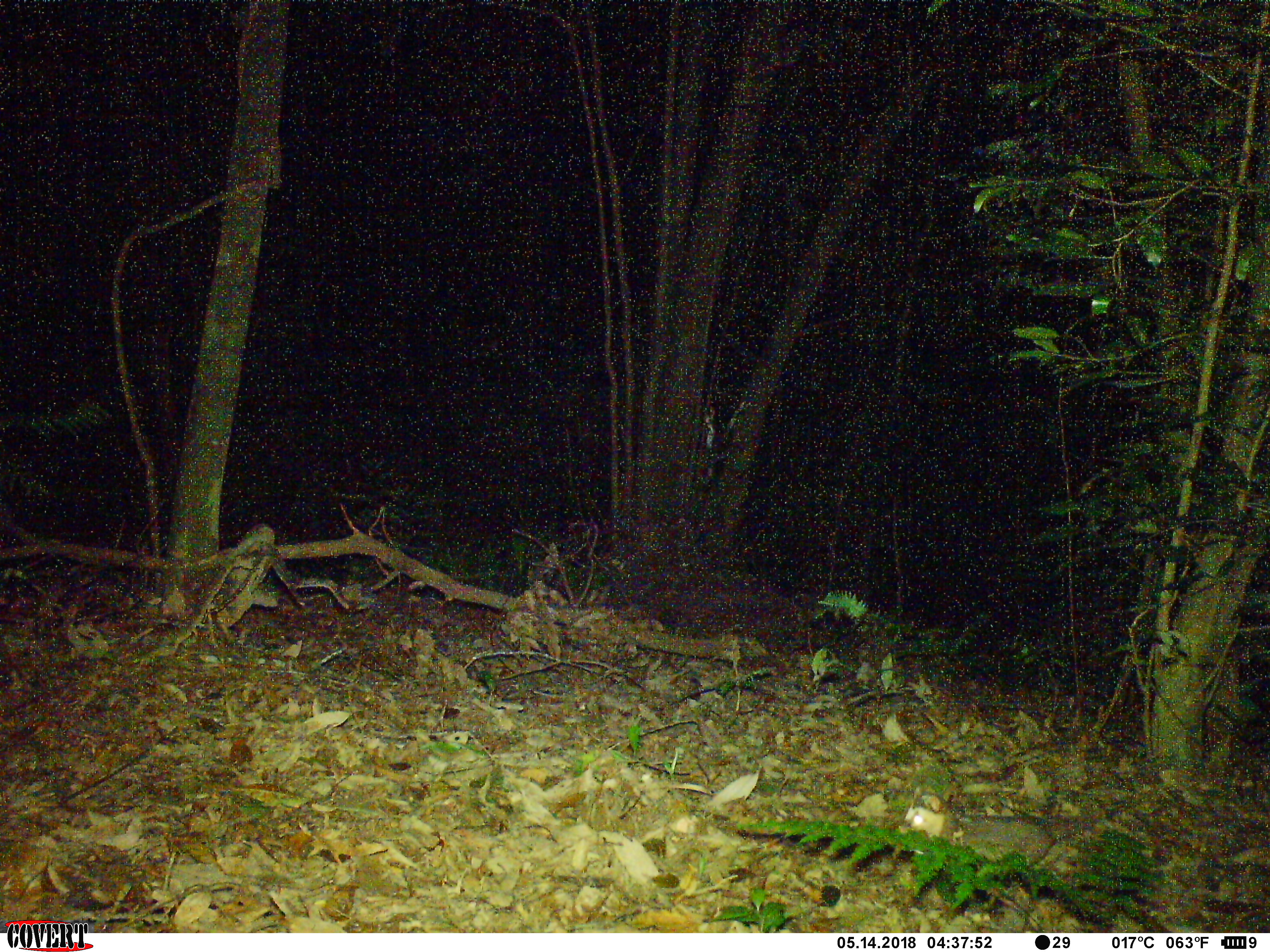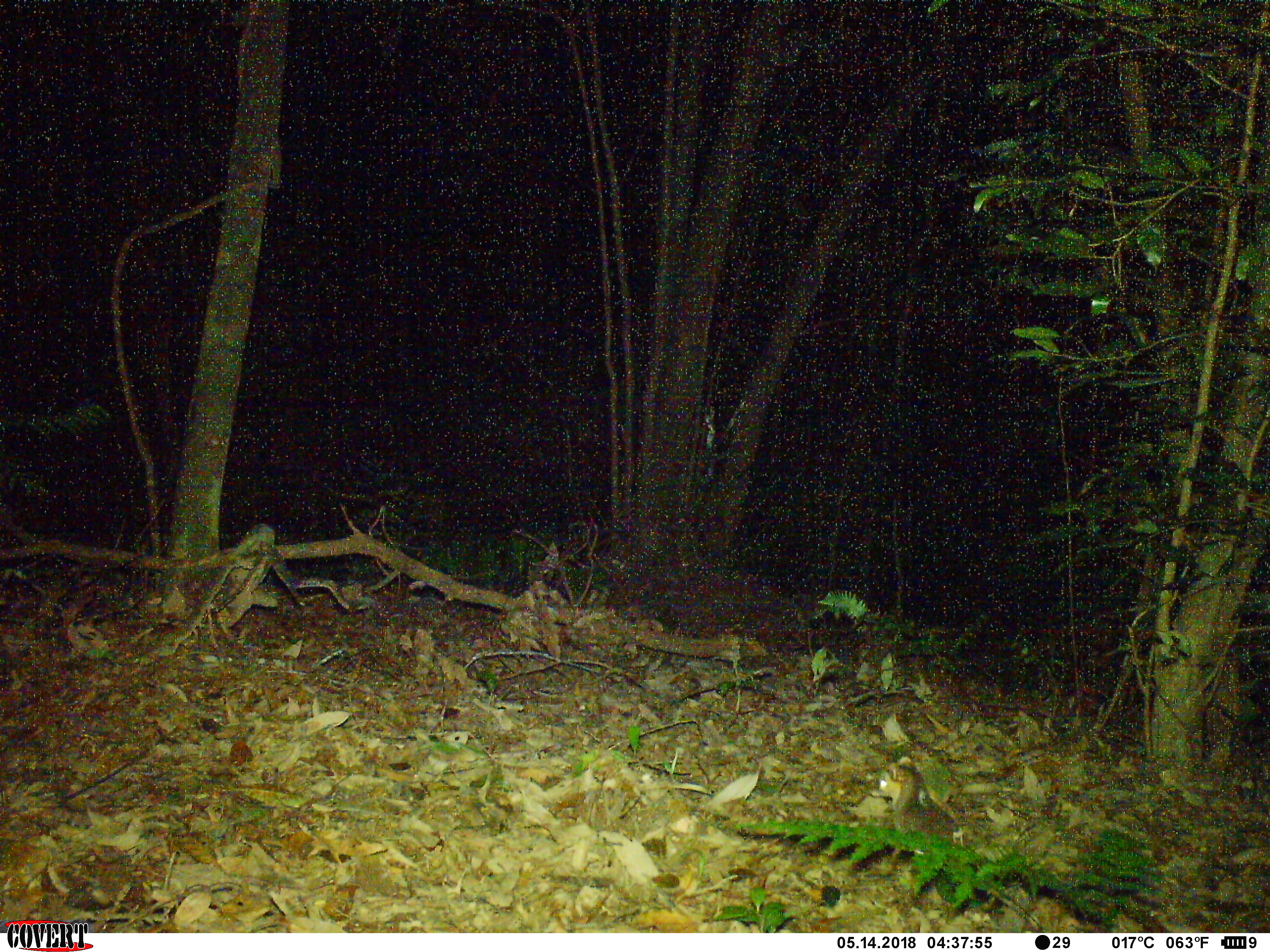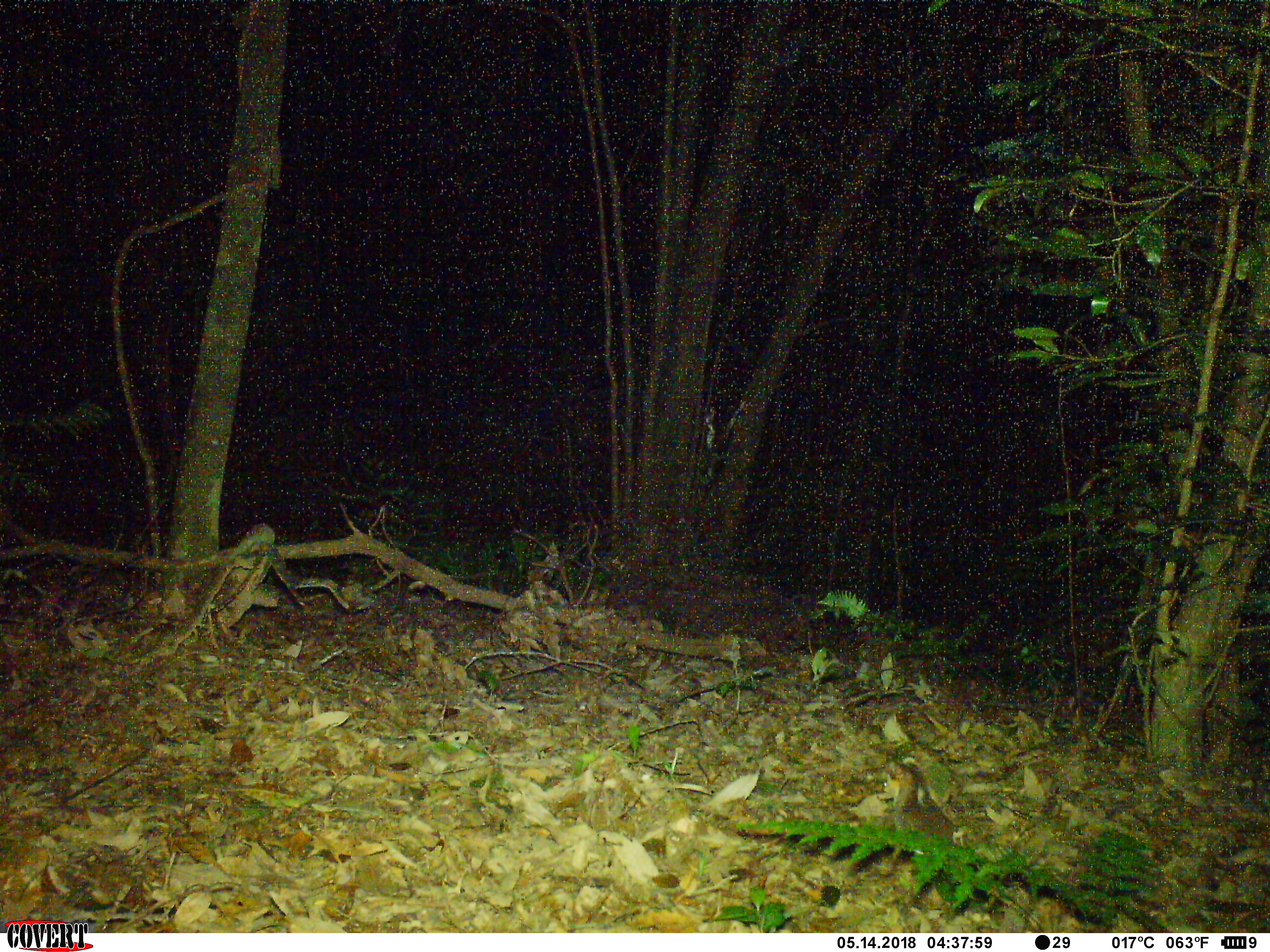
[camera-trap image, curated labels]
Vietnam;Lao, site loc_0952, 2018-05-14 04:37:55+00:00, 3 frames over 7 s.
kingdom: Animalia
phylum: Chordata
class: Mammalia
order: Carnivora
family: Mustelidae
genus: Melogale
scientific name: Melogale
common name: ferret badger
Ferret badger (Melogale). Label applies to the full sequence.